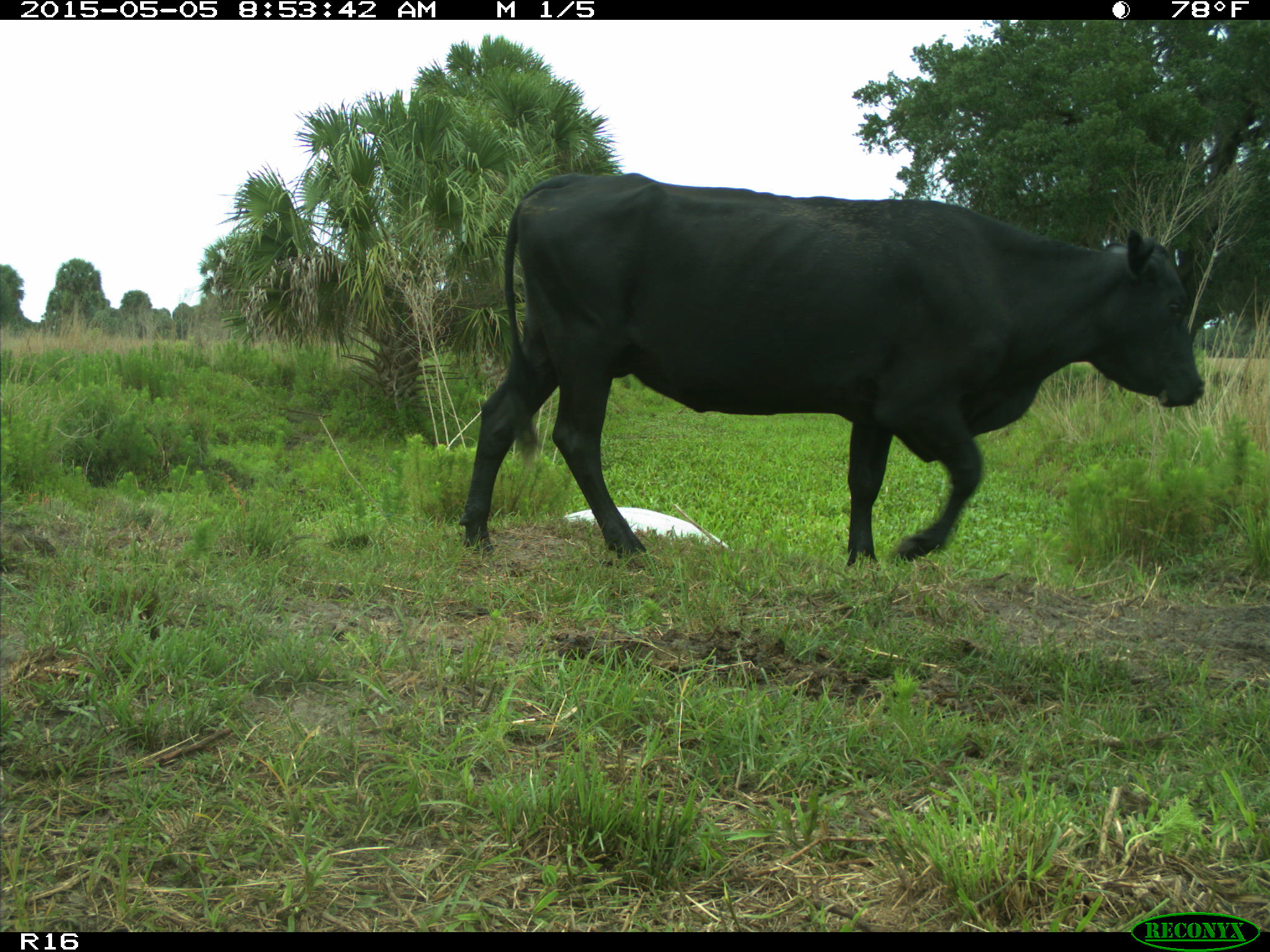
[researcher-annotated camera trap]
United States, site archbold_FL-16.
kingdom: Animalia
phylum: Chordata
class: Mammalia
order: Artiodactyla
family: Bovidae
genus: Bos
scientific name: Bos taurus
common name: domestic cow